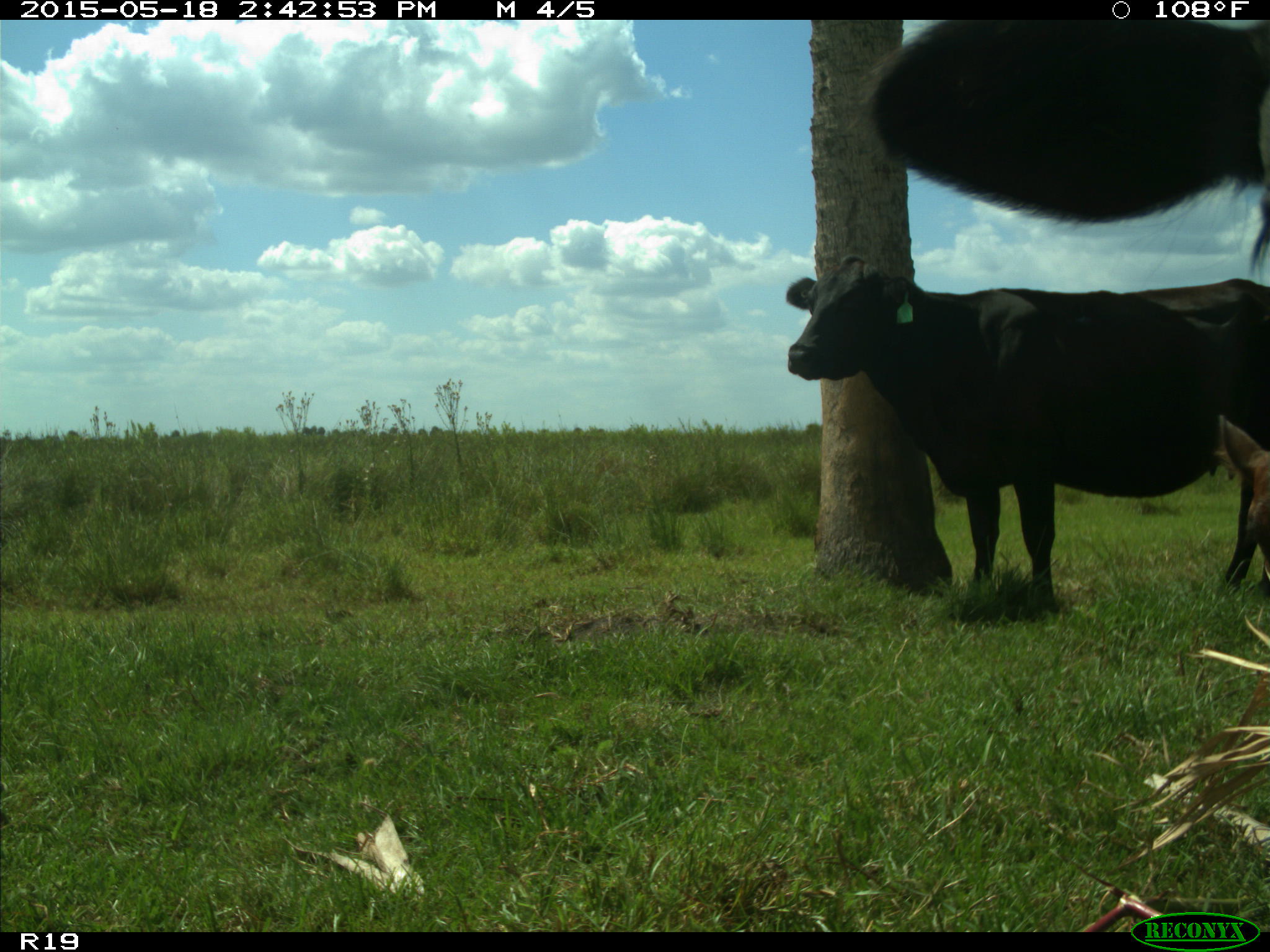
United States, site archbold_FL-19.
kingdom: Animalia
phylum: Chordata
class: Mammalia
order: Artiodactyla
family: Bovidae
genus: Bos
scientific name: Bos taurus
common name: domestic cow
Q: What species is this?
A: Bos taurus (domestic cow).